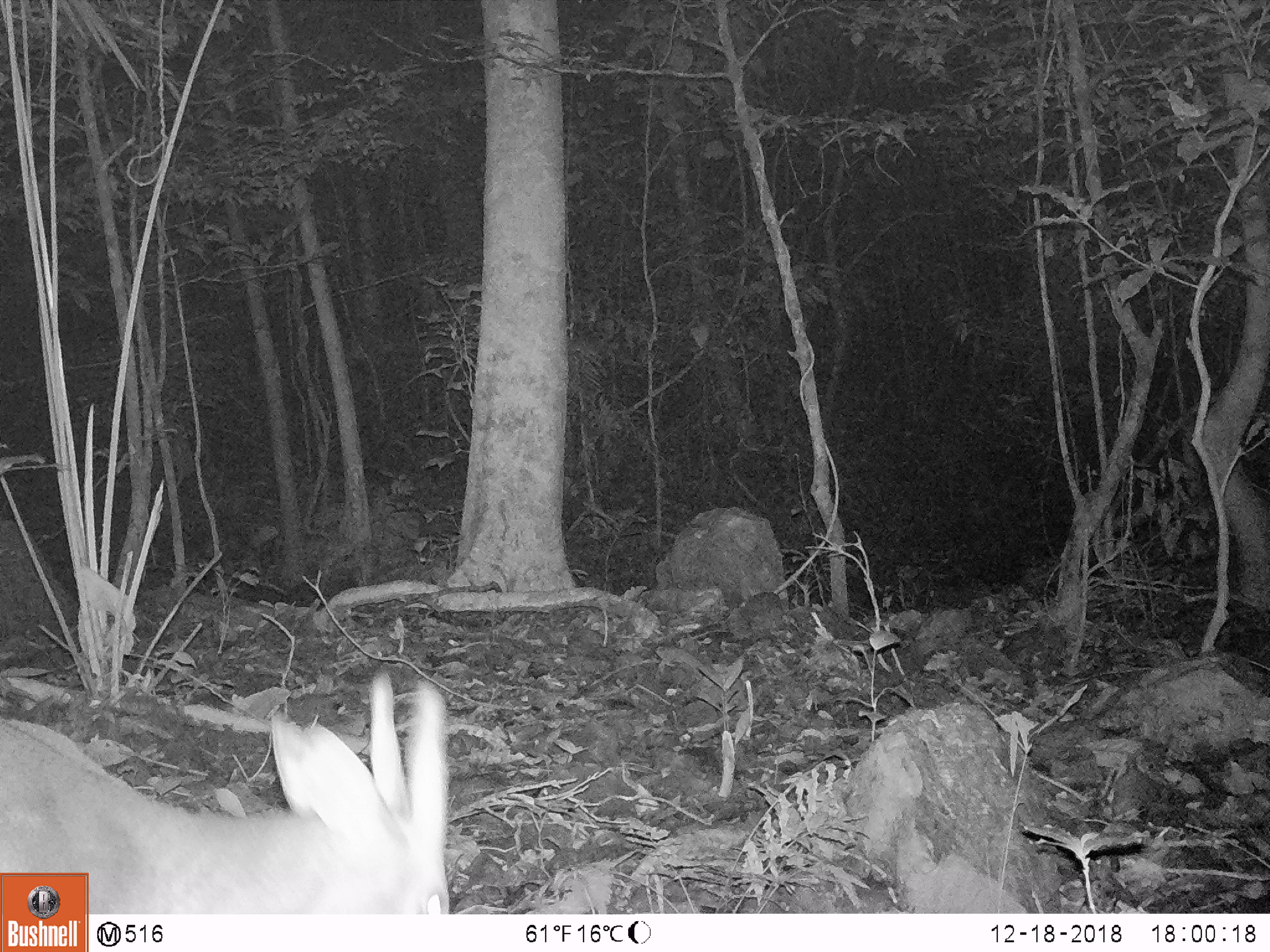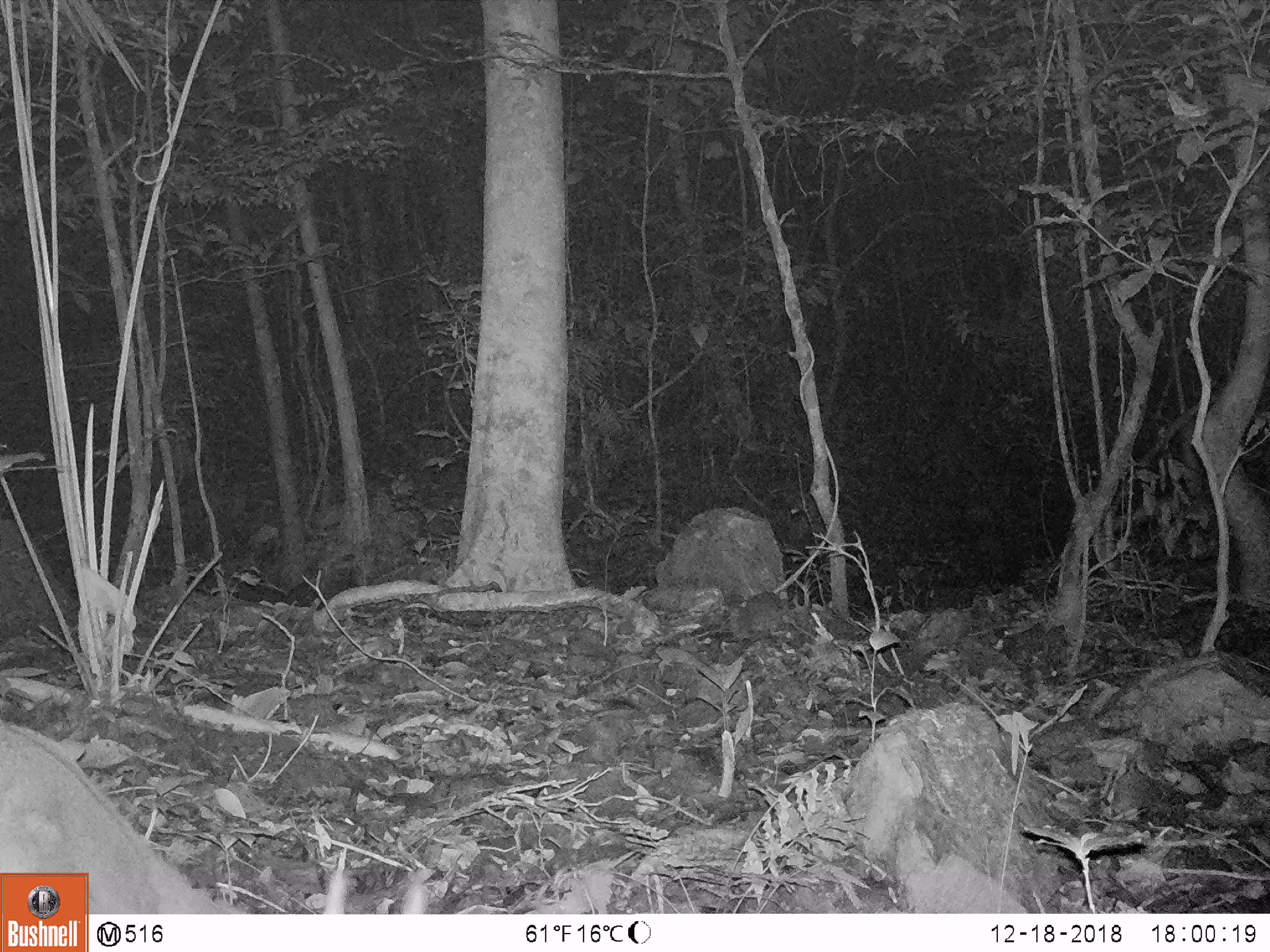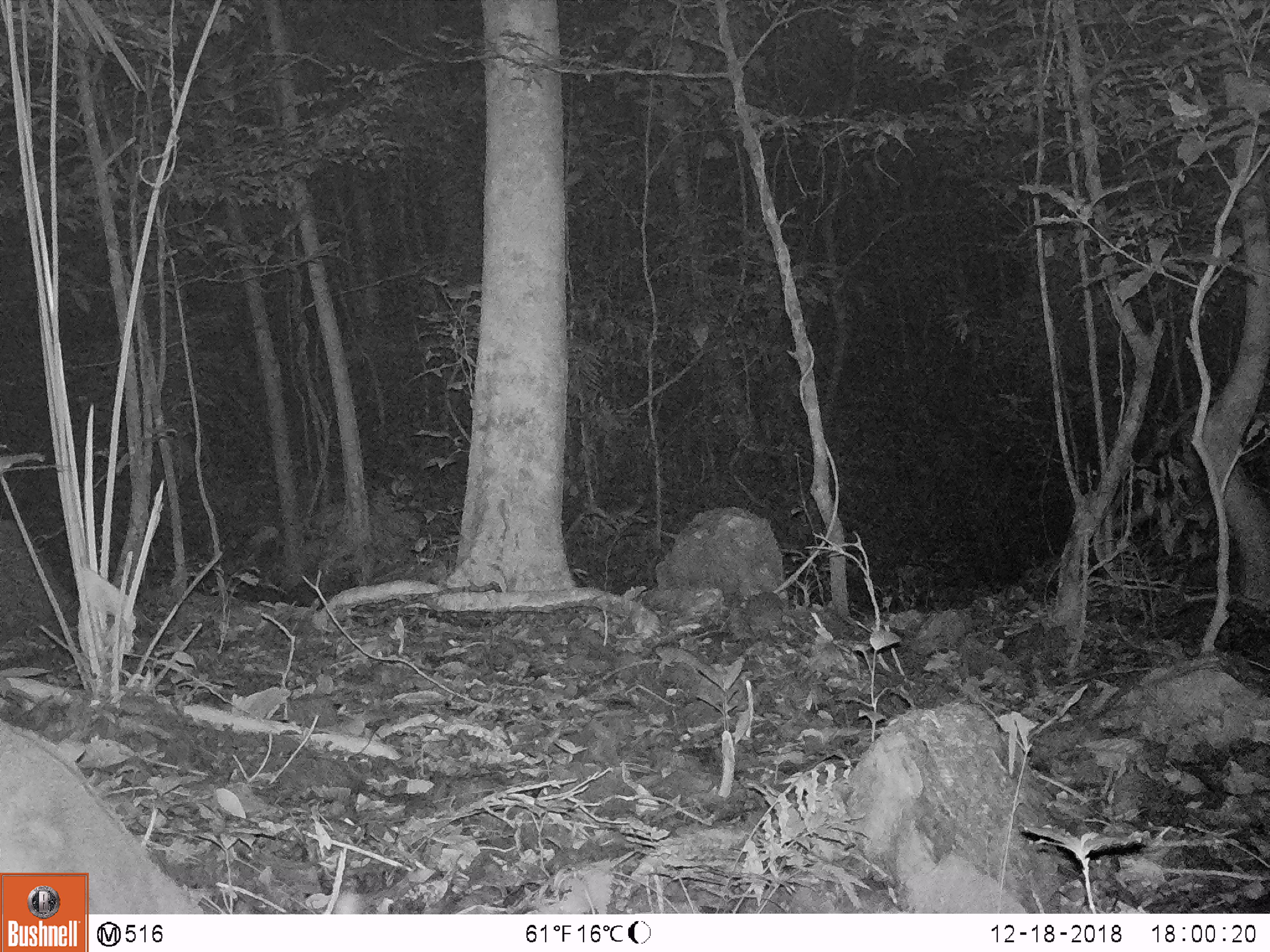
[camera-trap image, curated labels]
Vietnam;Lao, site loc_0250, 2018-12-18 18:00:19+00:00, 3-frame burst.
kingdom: Animalia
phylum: Chordata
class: Mammalia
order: Artiodactyla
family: Cervidae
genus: Muntiacus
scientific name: Muntiacus vuquangensis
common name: large-antlered muntjac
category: large antlered muntjac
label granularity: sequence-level